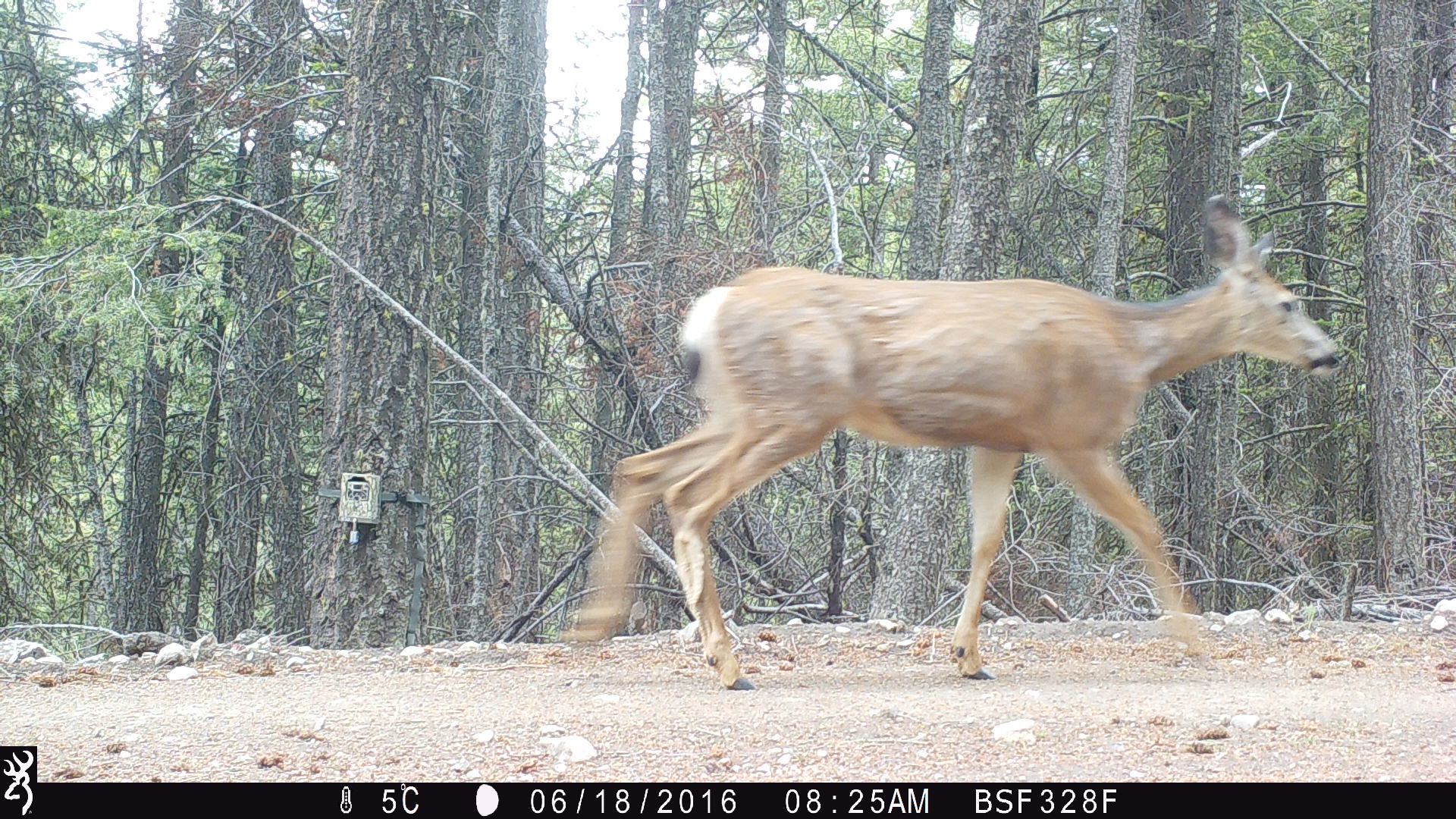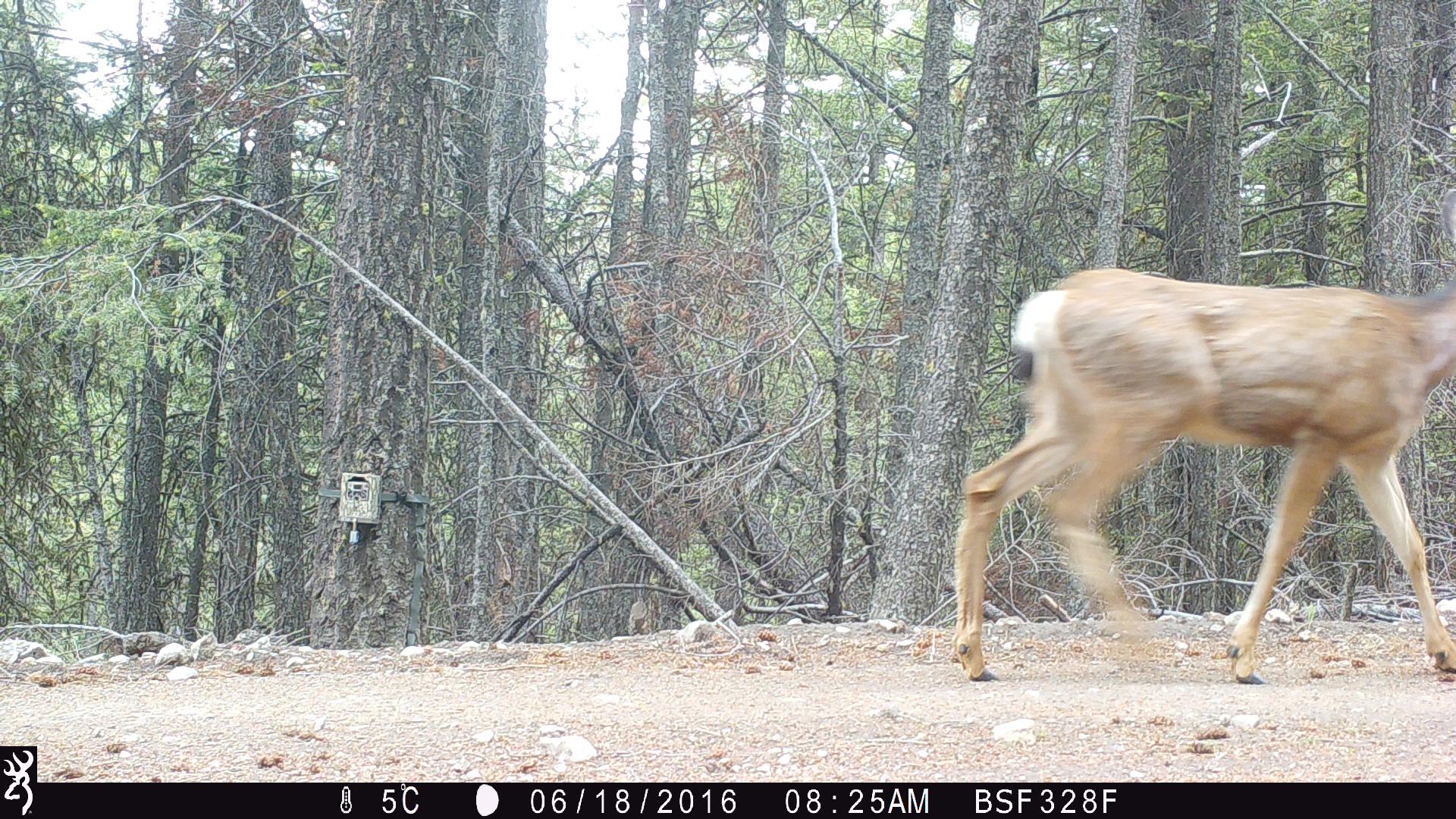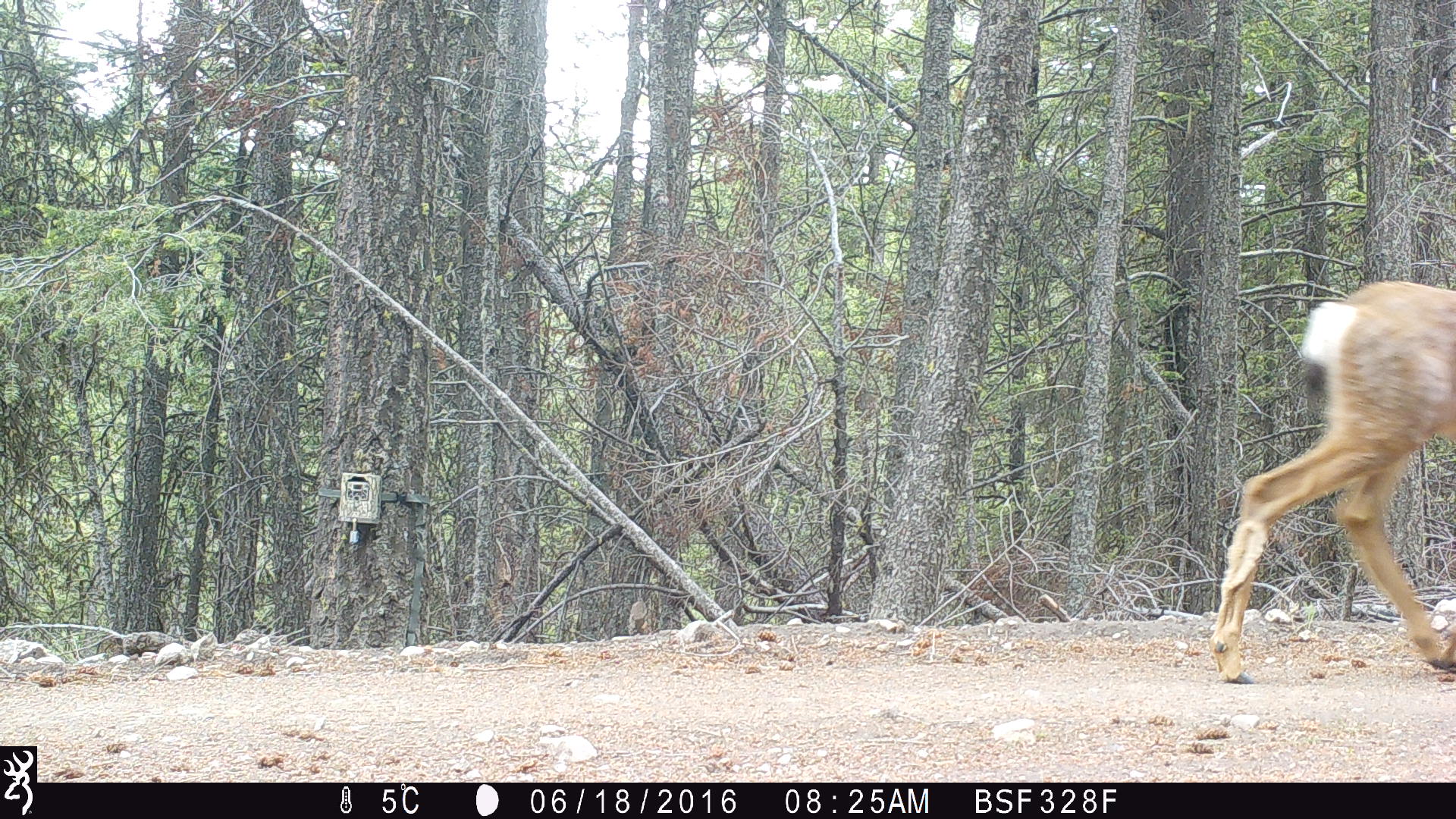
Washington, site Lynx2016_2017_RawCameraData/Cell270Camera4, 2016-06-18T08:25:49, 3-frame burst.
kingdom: Animalia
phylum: Chordata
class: Mammalia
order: Artiodactyla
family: Cervidae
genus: Odocoileus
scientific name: Odocoileus hemionus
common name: mule deer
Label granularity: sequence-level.